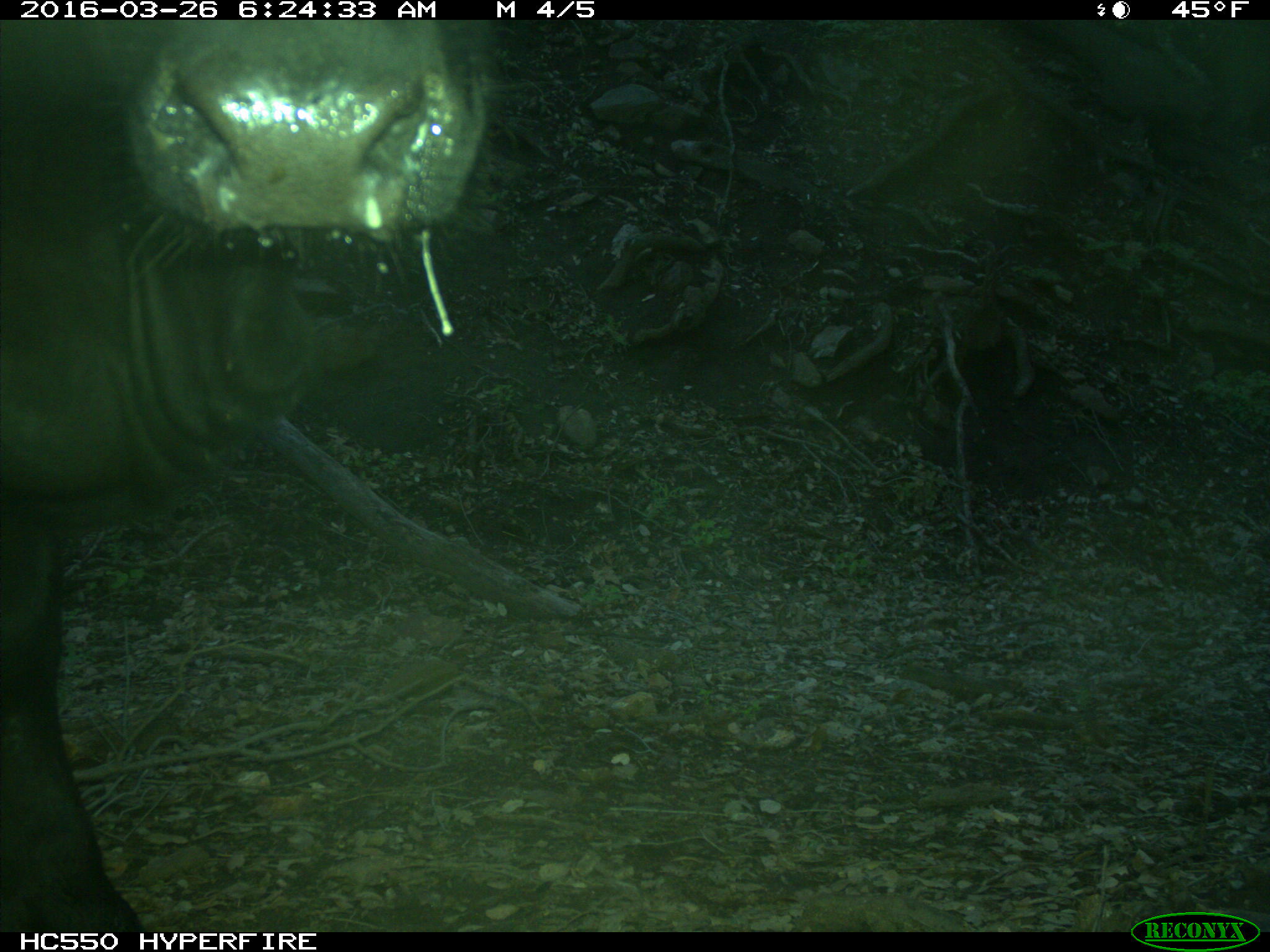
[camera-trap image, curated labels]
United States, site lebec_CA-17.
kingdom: Animalia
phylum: Chordata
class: Mammalia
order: Artiodactyla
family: Bovidae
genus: Bos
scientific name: Bos taurus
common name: domestic cow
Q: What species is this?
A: Bos taurus (domestic cow).